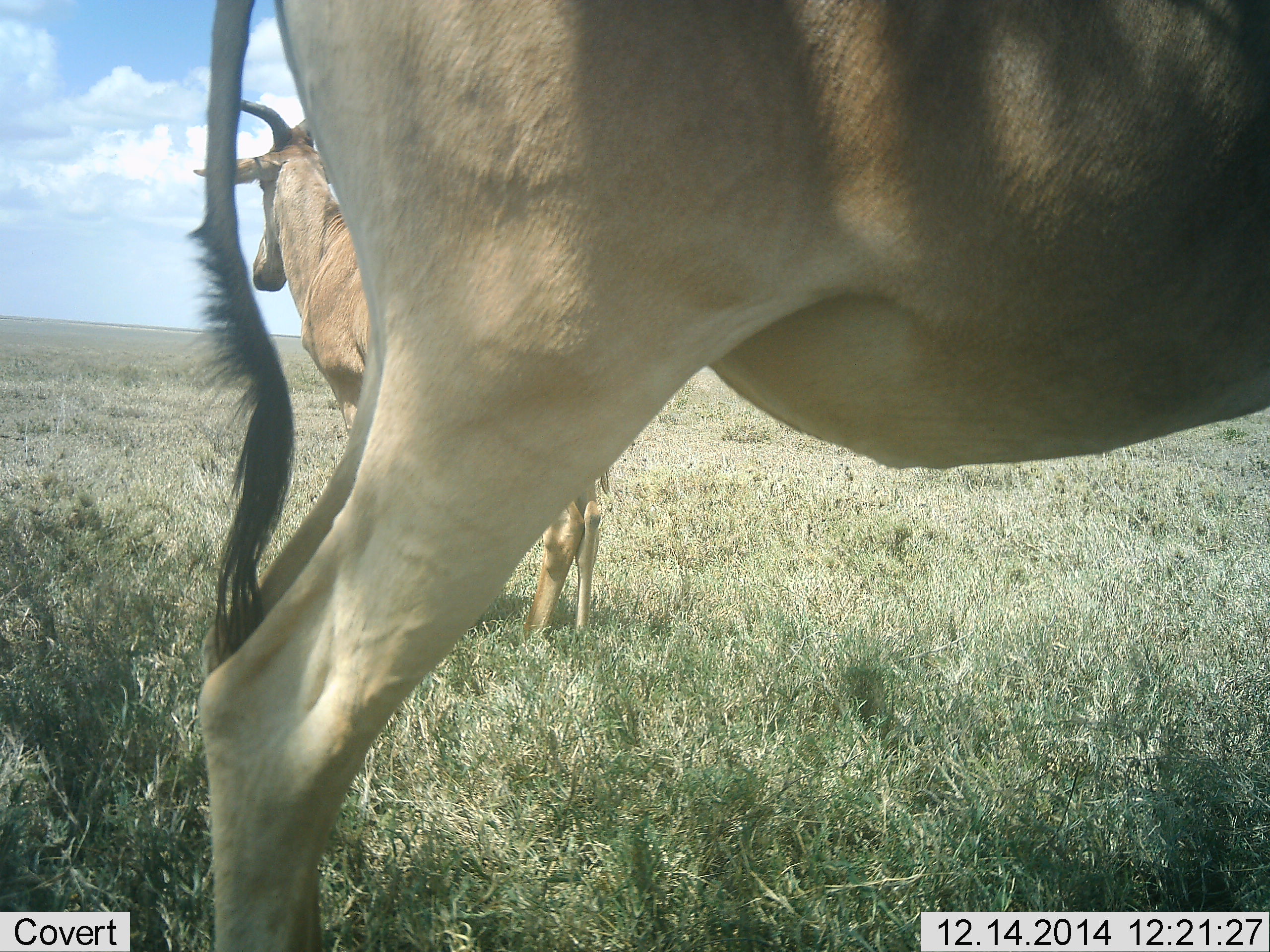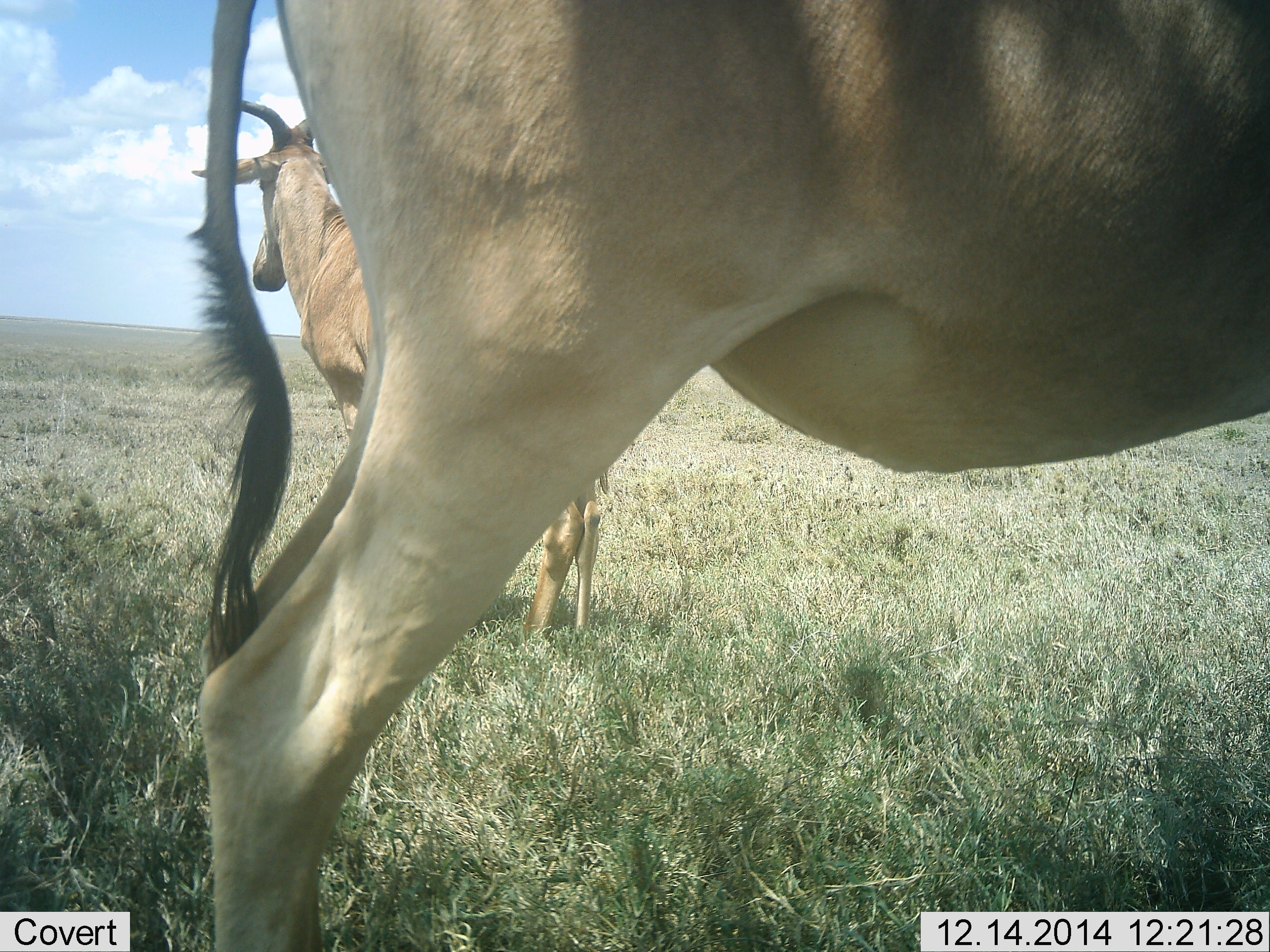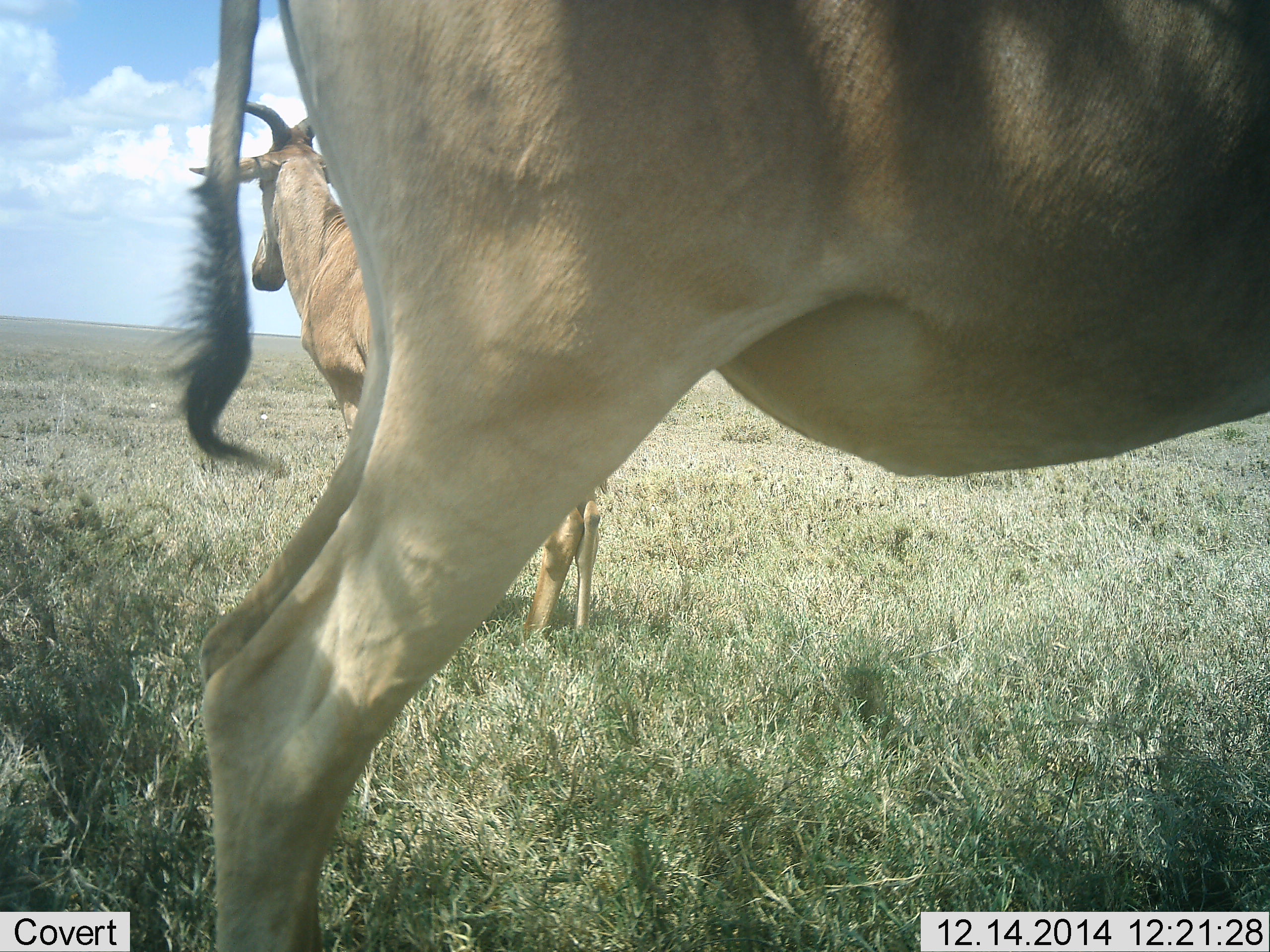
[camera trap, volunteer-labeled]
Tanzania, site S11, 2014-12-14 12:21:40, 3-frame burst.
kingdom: Animalia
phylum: Chordata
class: Mammalia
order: Artiodactyla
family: Bovidae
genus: Alcelaphus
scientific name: Alcelaphus buselaphus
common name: hartebeest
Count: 2.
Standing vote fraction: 100%.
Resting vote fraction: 0%.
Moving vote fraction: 0%.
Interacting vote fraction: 0%.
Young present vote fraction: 0%.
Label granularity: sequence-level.